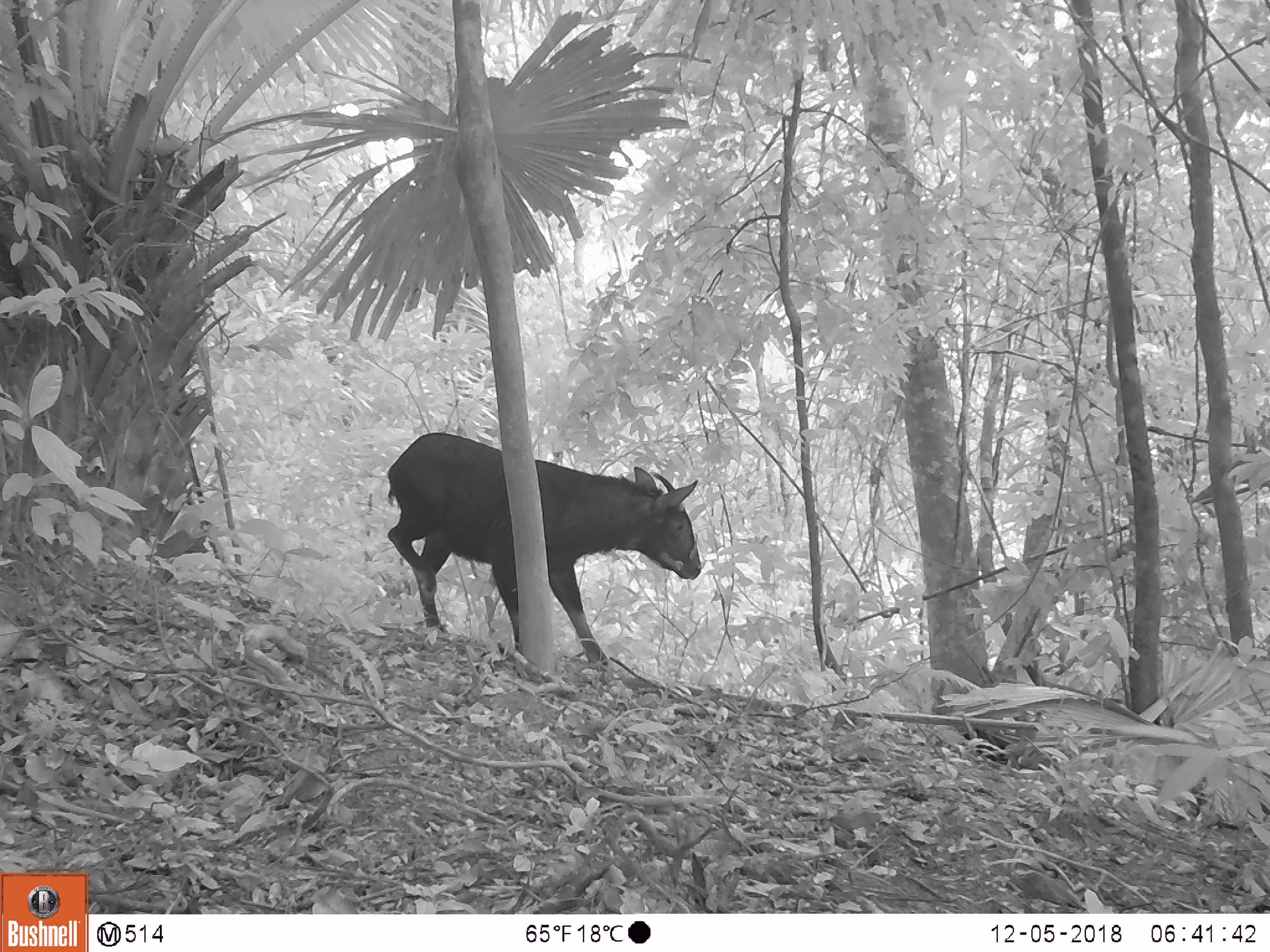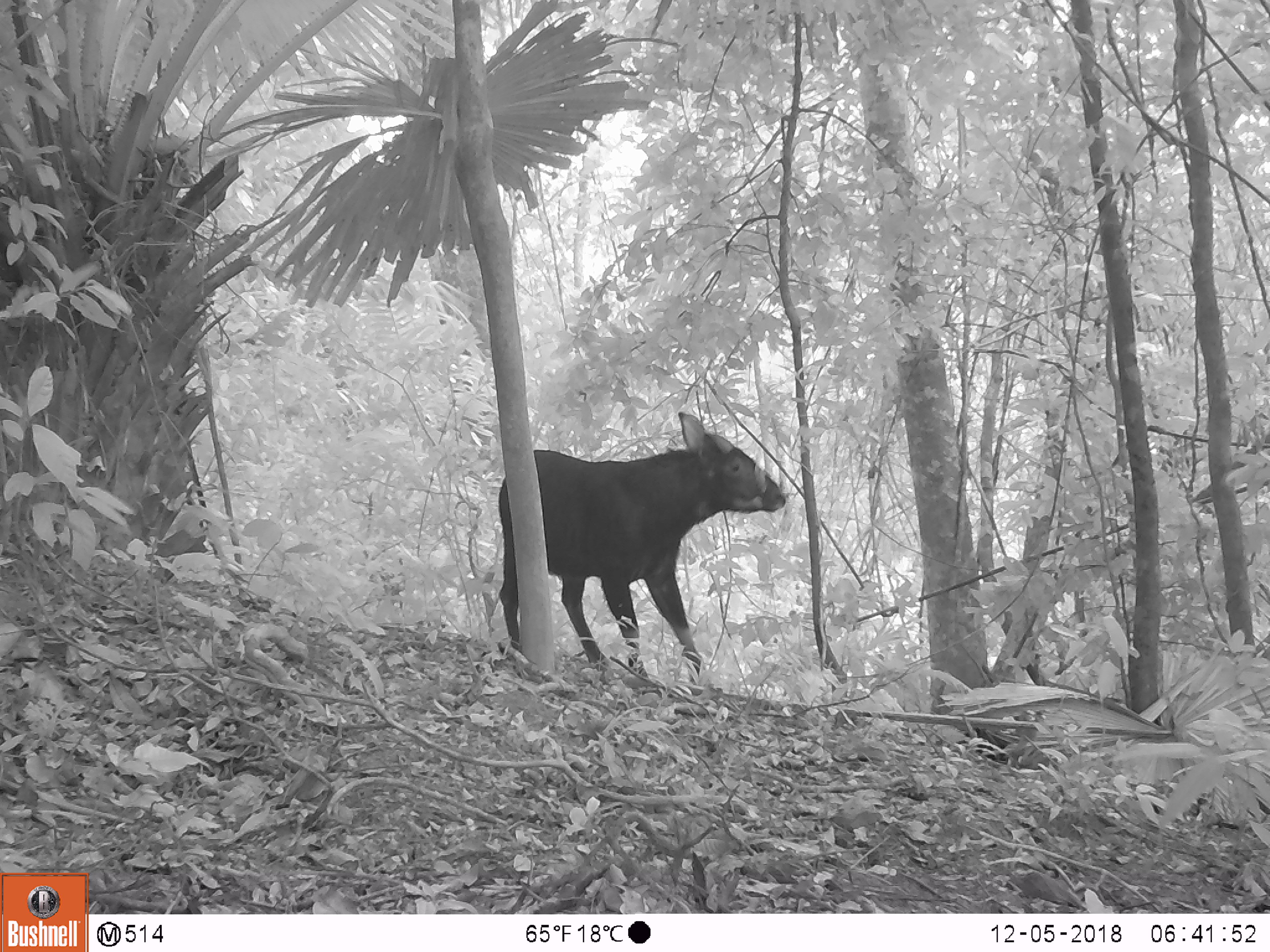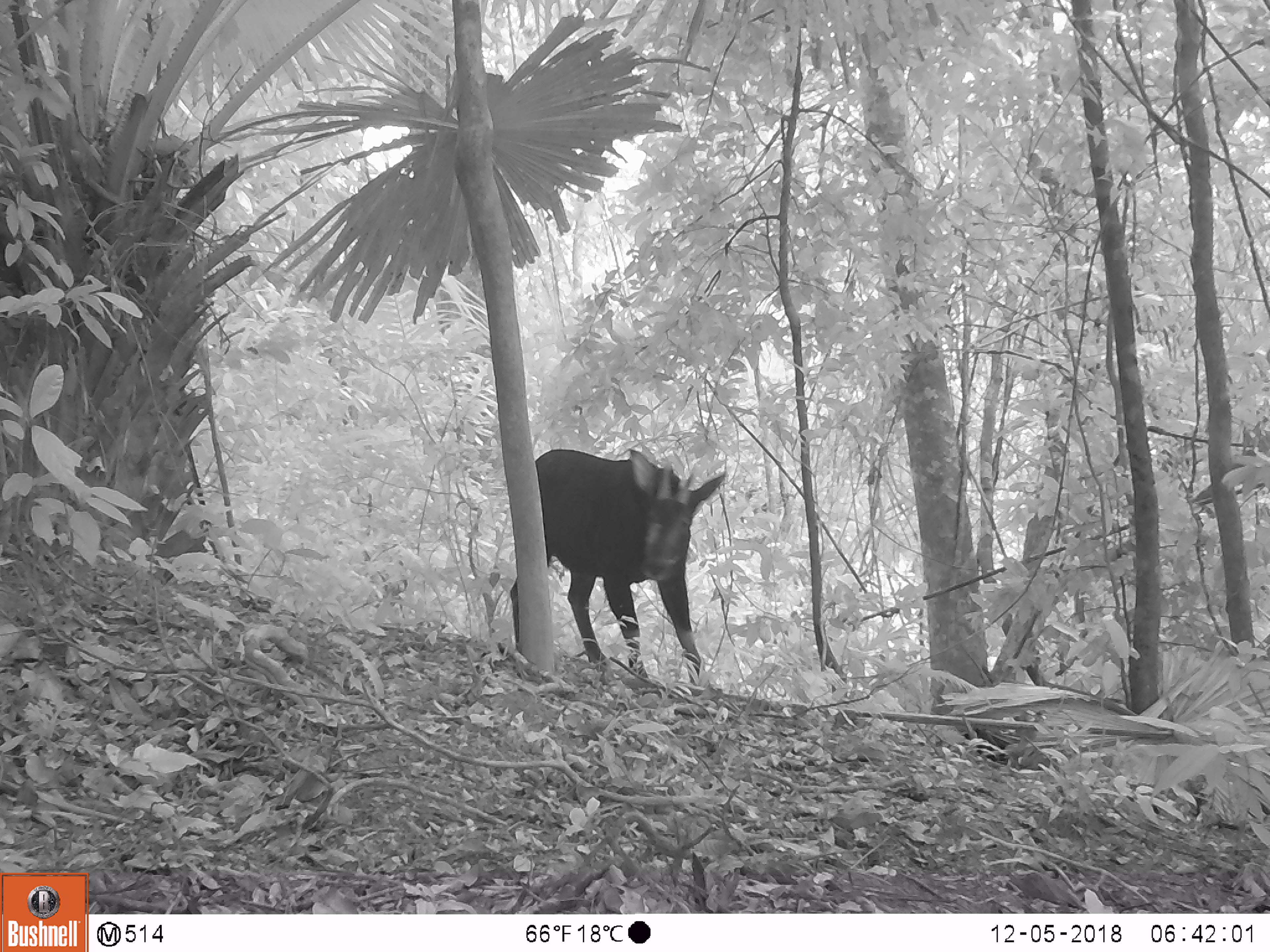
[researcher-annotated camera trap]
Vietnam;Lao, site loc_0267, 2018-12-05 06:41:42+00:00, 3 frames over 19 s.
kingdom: Animalia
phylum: Chordata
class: Mammalia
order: Artiodactyla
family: Bovidae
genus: Capricornis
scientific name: Capricornis sumatraensis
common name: chinese serow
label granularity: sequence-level